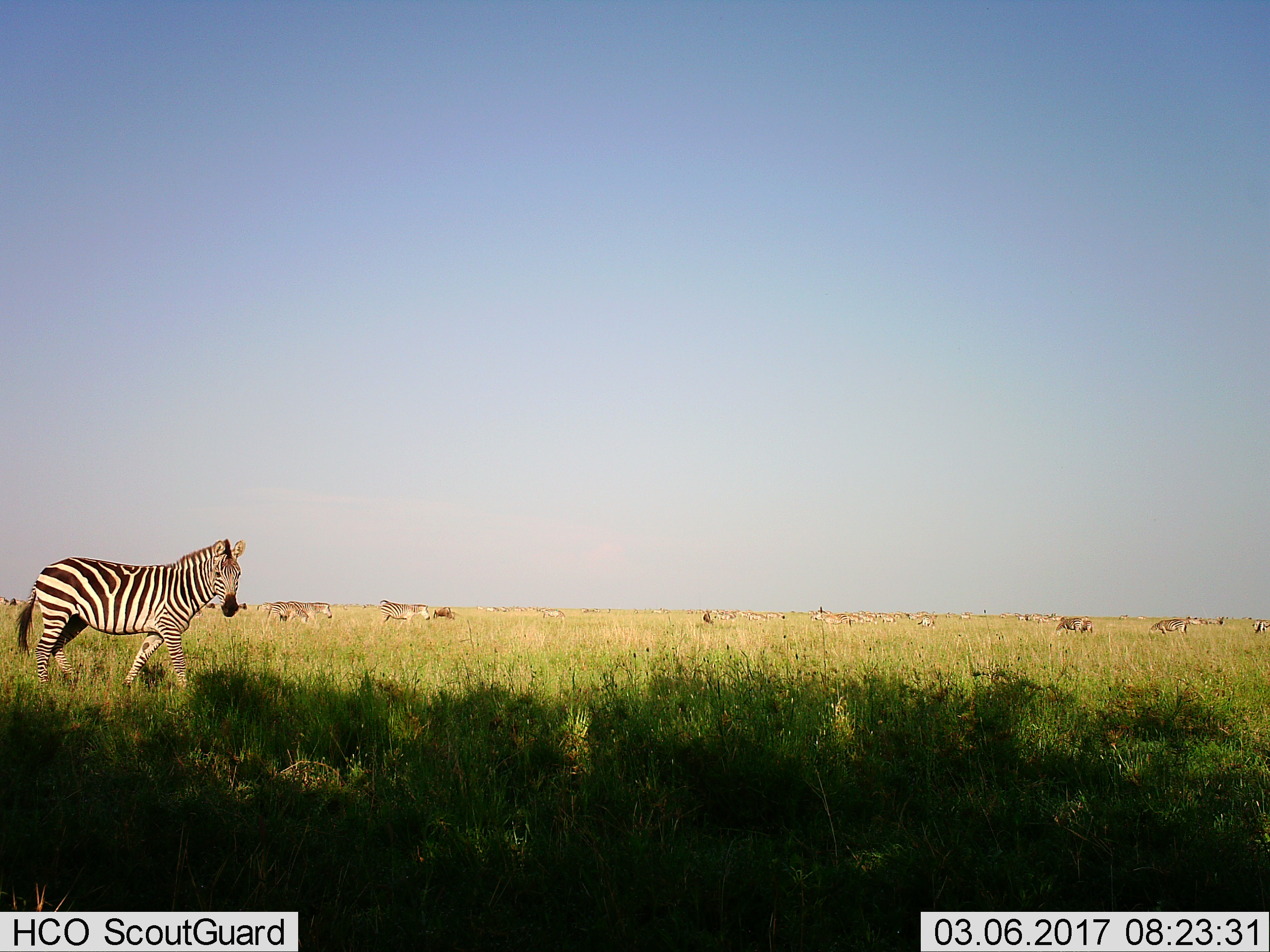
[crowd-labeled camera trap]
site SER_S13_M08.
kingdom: Animalia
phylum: Chordata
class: Mammalia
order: Perissodactyla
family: Equidae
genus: Equus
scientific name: Equus quagga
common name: plains zebra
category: zebraplains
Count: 11-50.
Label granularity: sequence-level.